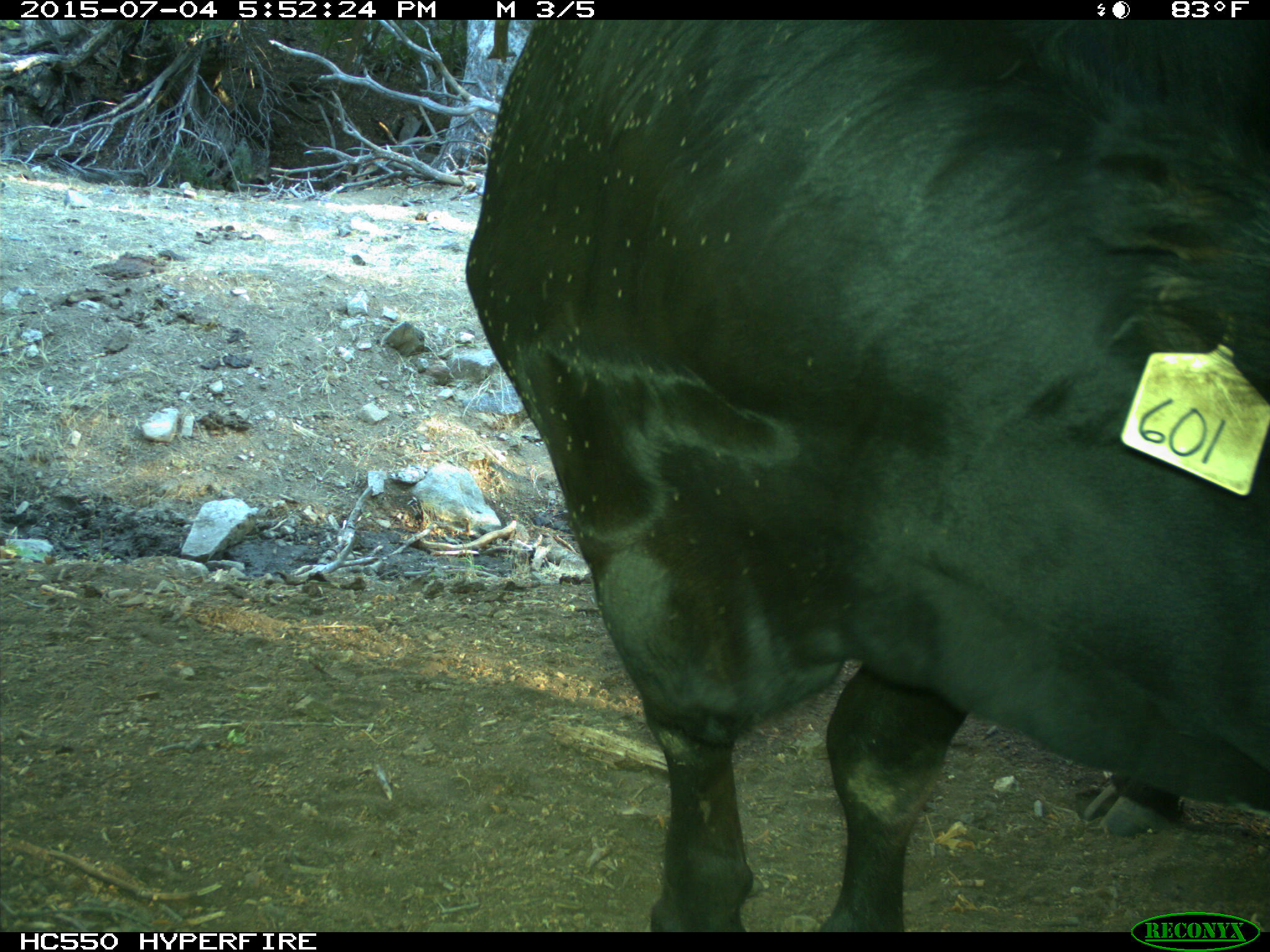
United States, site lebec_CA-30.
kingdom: Animalia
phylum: Chordata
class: Mammalia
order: Artiodactyla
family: Bovidae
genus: Bos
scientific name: Bos taurus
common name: domestic cow